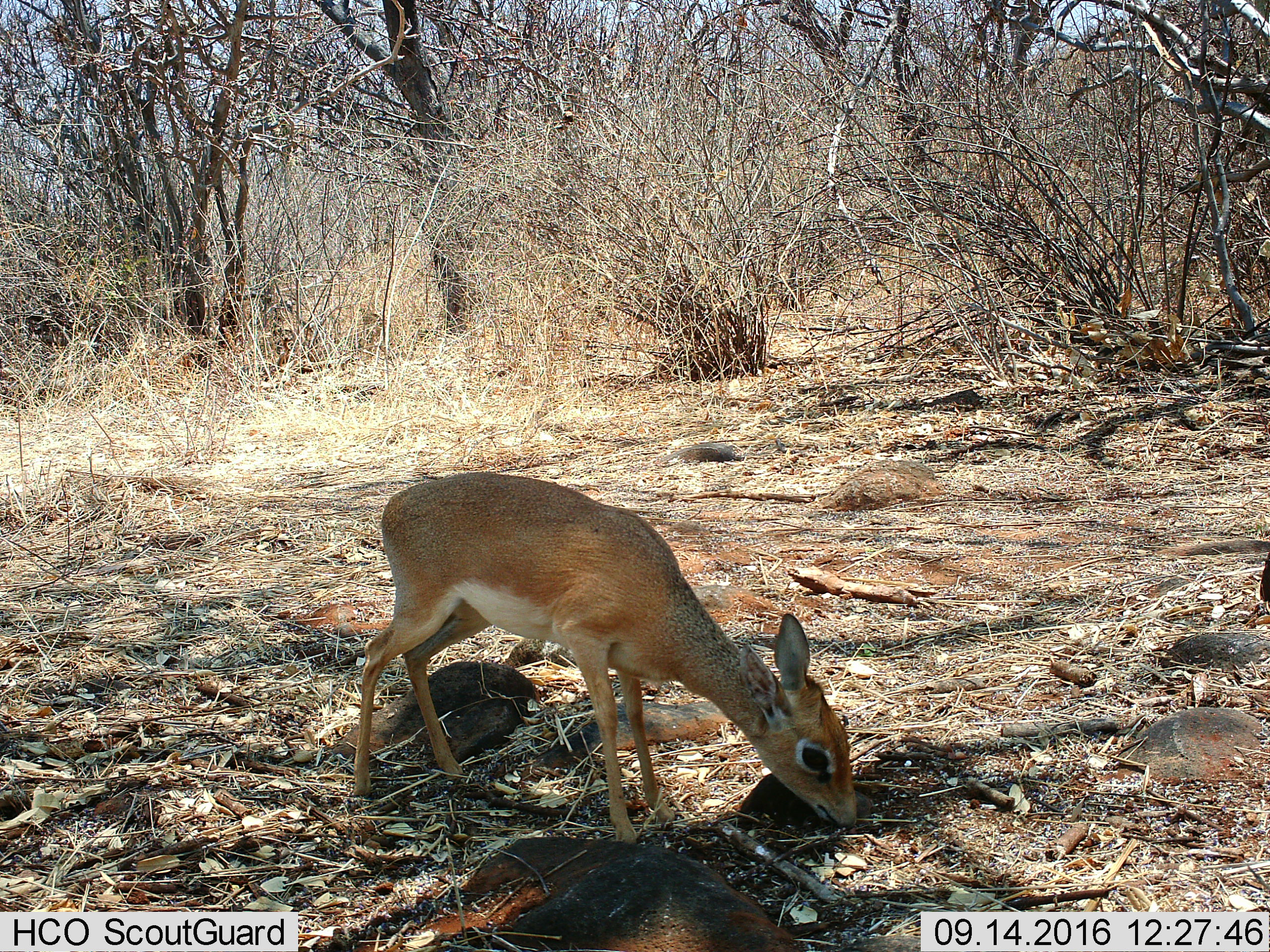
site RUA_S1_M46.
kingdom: Animalia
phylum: Chordata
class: Mammalia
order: Artiodactyla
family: Bovidae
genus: Madoqua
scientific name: Madoqua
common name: dik-dik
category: dikdik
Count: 1.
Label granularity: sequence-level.